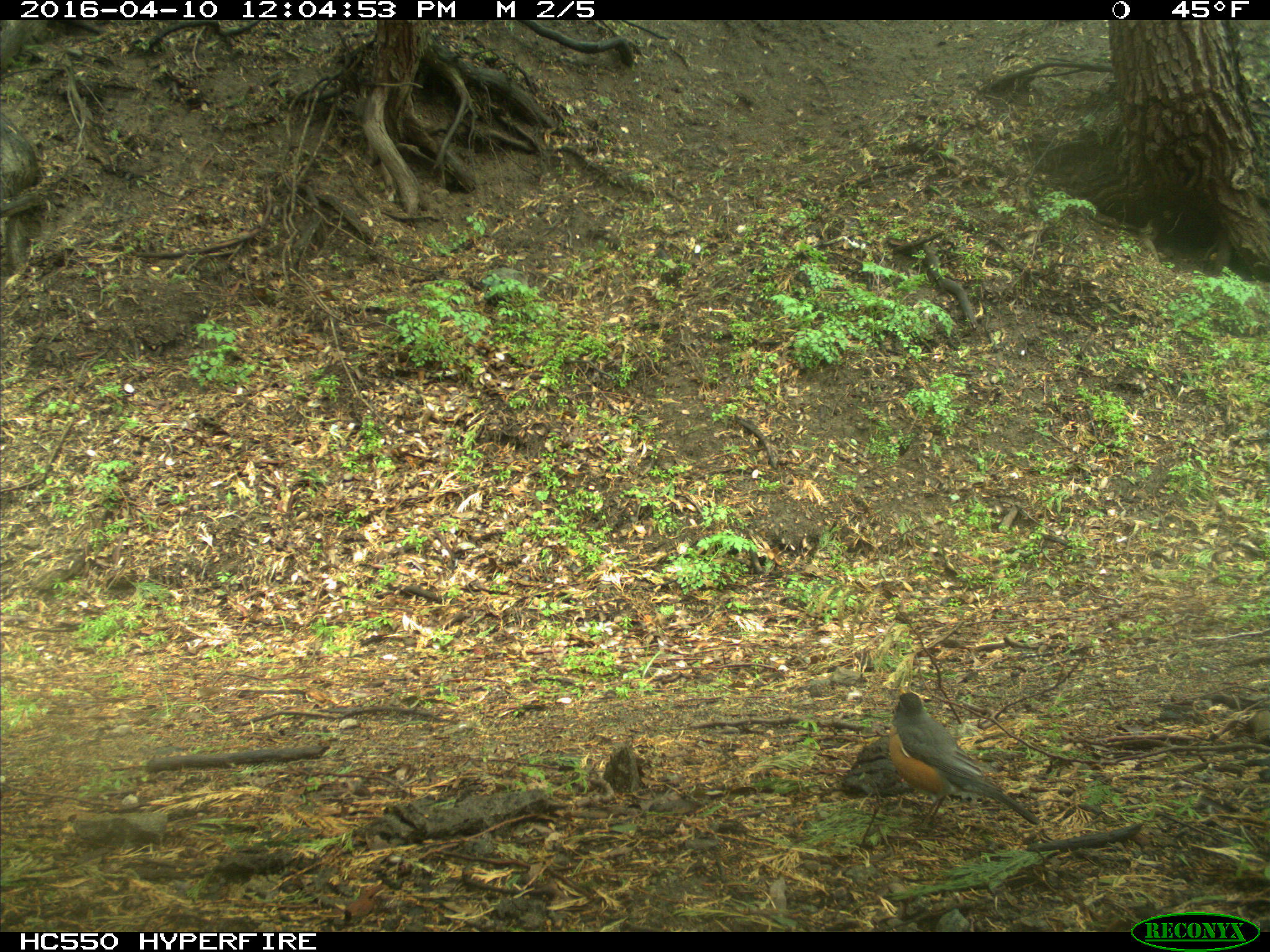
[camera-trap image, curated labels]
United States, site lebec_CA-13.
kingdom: Animalia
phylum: Chordata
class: Aves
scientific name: Aves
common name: birds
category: unidentified bird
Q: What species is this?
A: Unidentified bird (birds) (Aves).